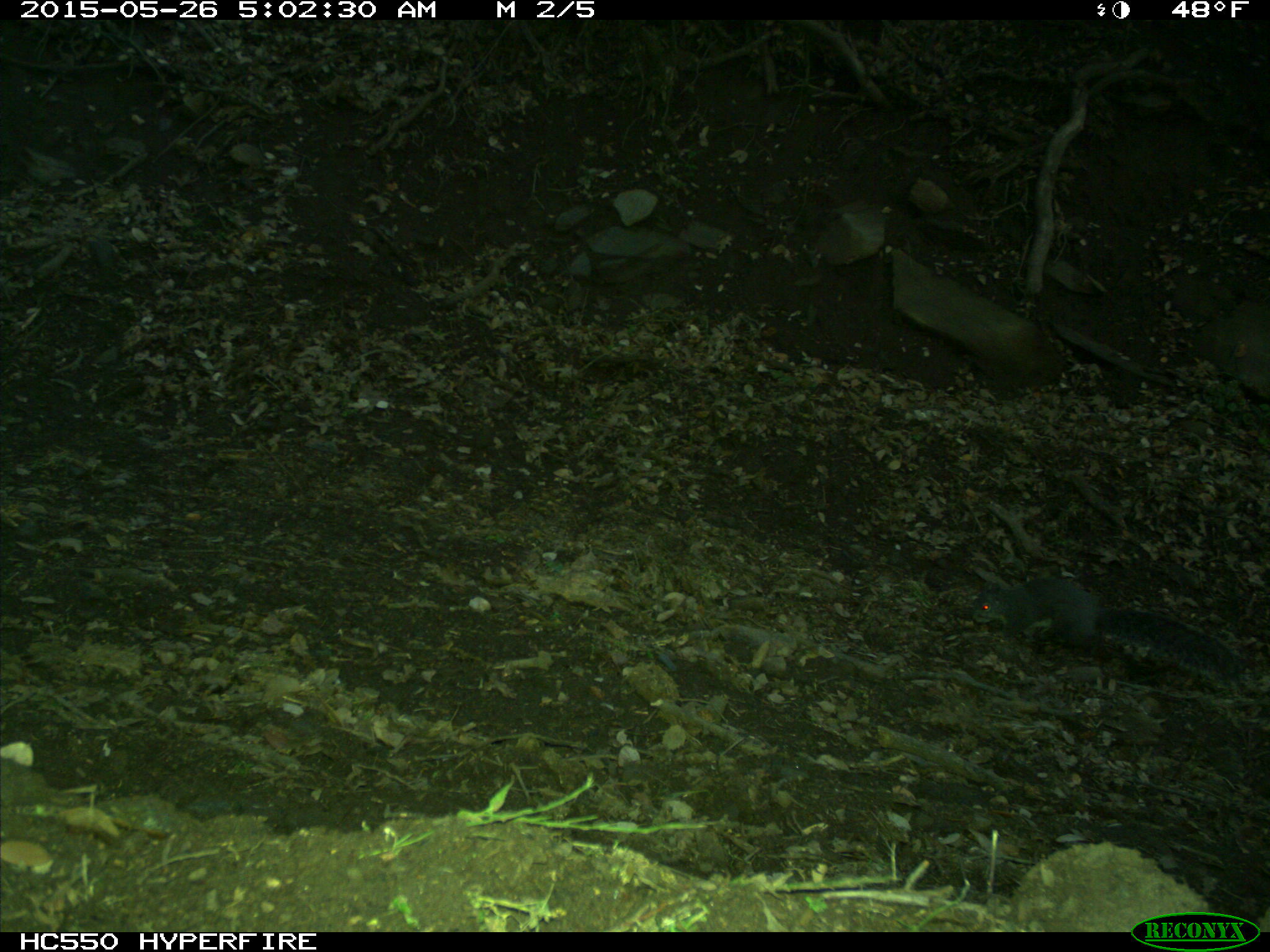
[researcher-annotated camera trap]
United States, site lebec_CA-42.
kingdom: Animalia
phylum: Chordata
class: Mammalia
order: Rodentia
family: Sciuridae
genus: Sciurus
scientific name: Sciurus carolinensis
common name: eastern gray squirrel